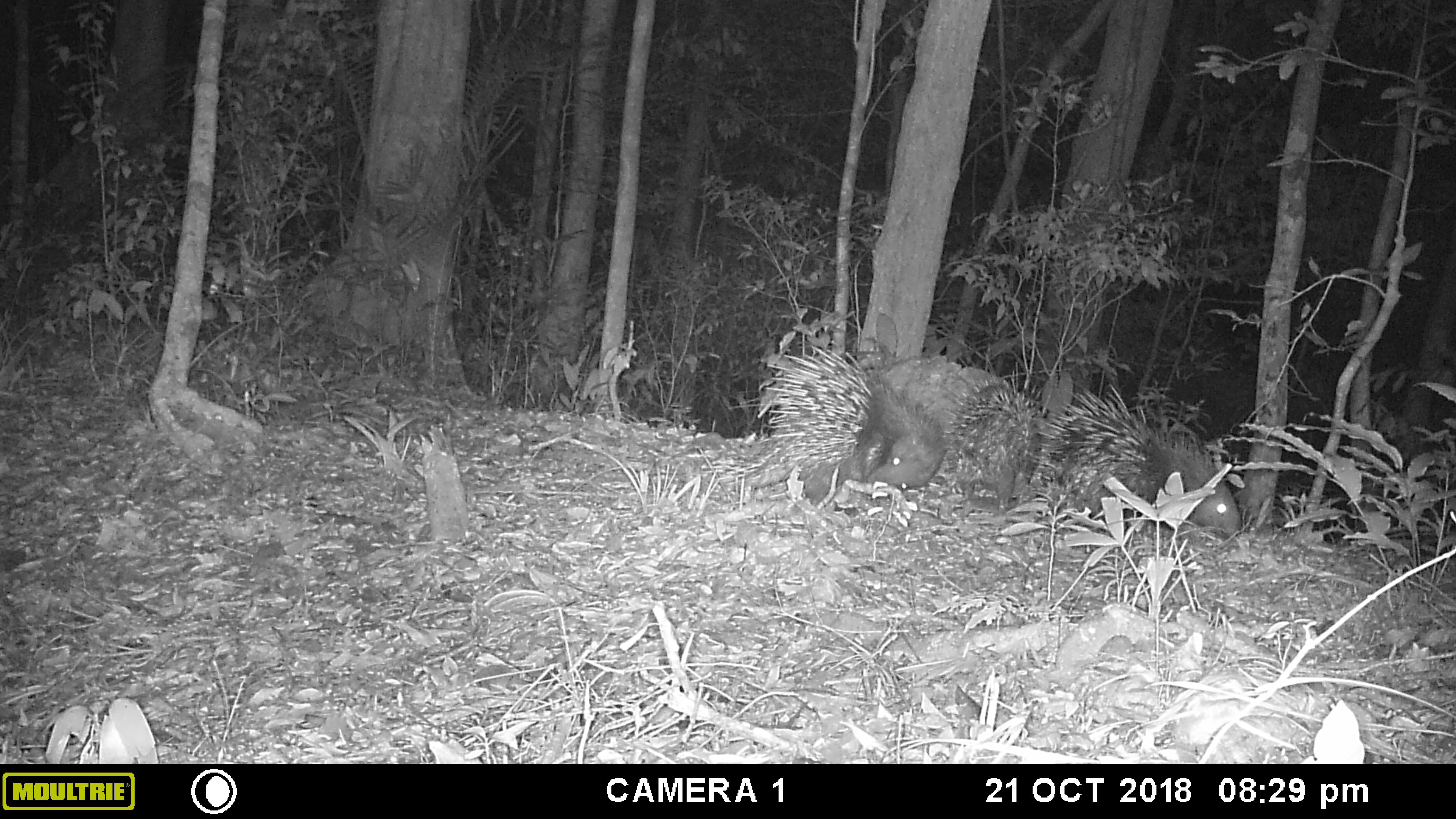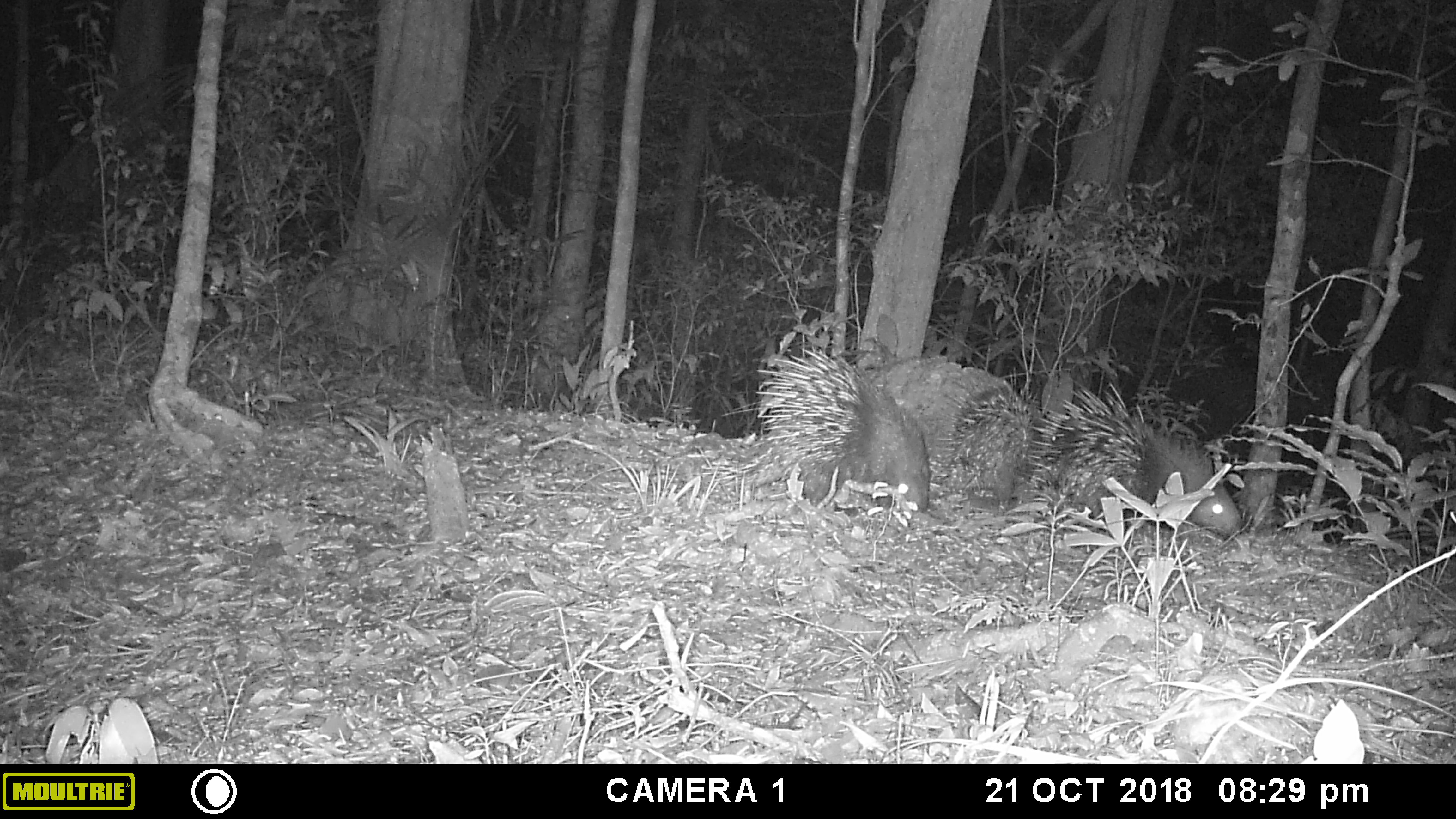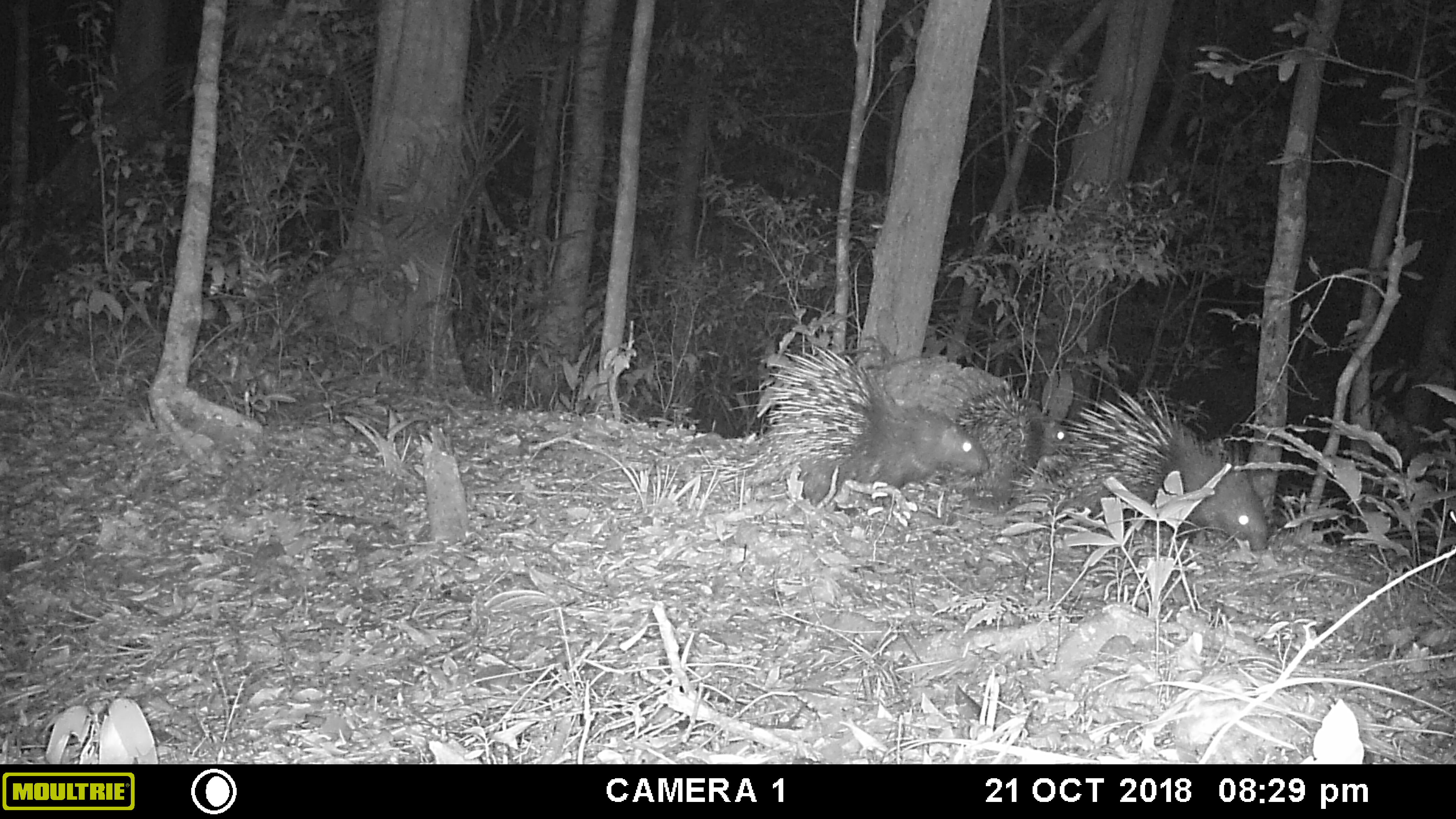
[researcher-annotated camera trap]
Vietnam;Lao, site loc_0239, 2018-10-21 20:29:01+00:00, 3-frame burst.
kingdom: Animalia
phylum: Chordata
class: Mammalia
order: Rodentia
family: Hystricidae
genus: Hystrix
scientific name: Hystrix brachyura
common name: malayan porcupine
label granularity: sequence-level